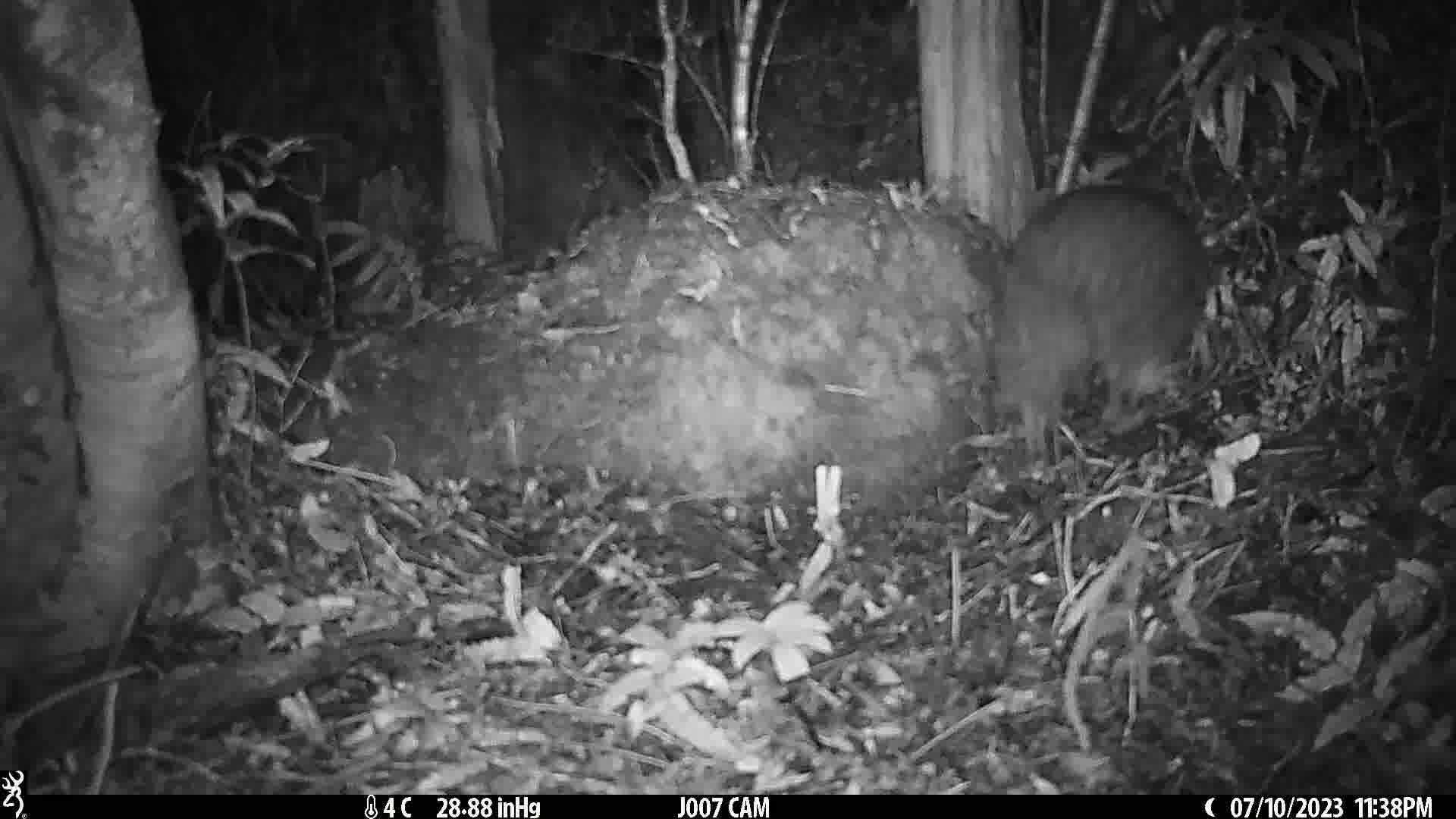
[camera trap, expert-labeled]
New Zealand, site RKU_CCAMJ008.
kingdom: Animalia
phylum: Chordata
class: Aves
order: Apterygiformes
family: Apterygidae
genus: Apteryx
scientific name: Apteryx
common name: kiwi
Kiwi (Apteryx).